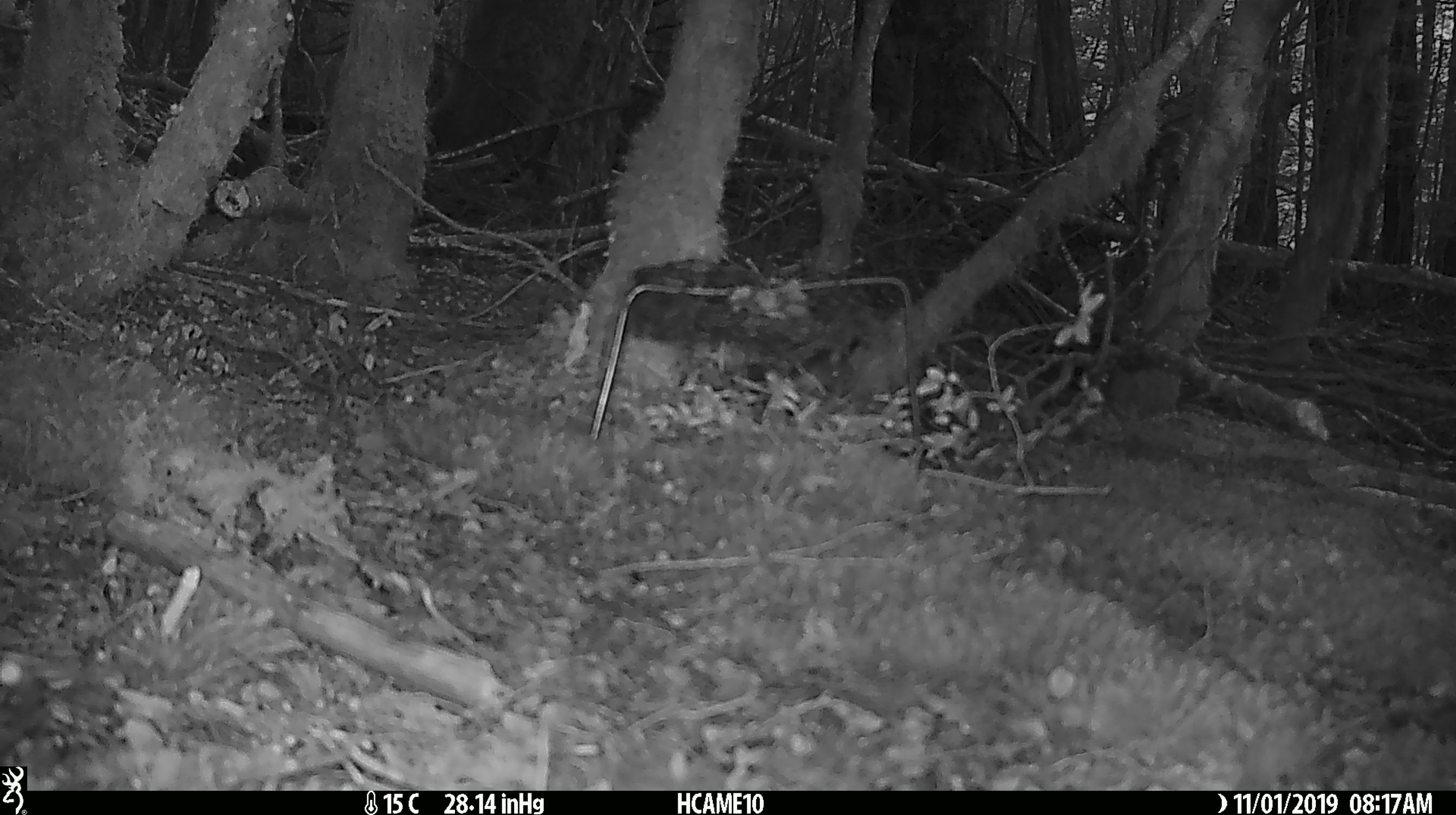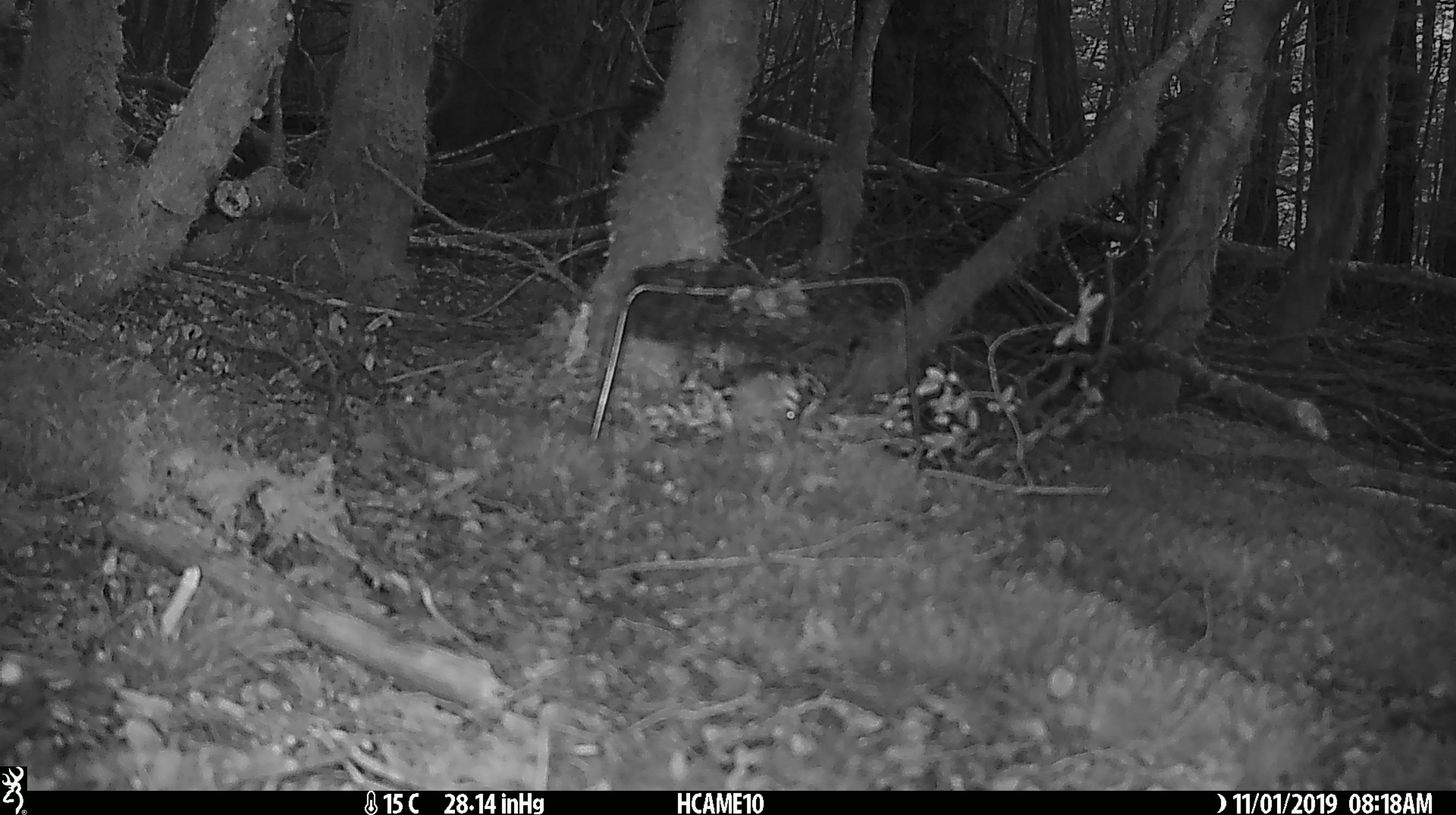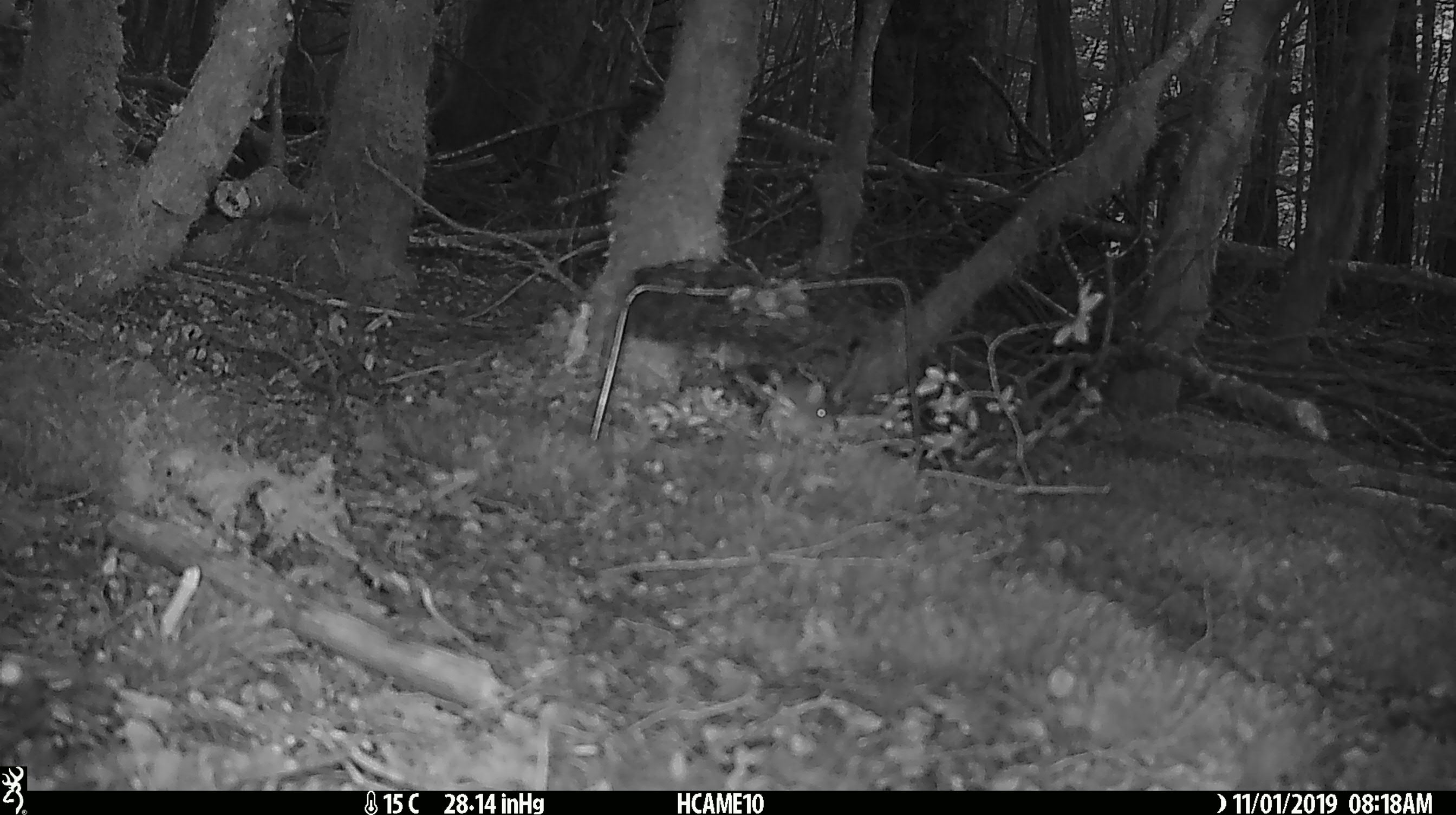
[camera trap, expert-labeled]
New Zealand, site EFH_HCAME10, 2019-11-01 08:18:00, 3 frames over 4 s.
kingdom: Animalia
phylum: Chordata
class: Mammalia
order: Rodentia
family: Muridae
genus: Mus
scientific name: Mus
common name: mouse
Mouse (Mus).